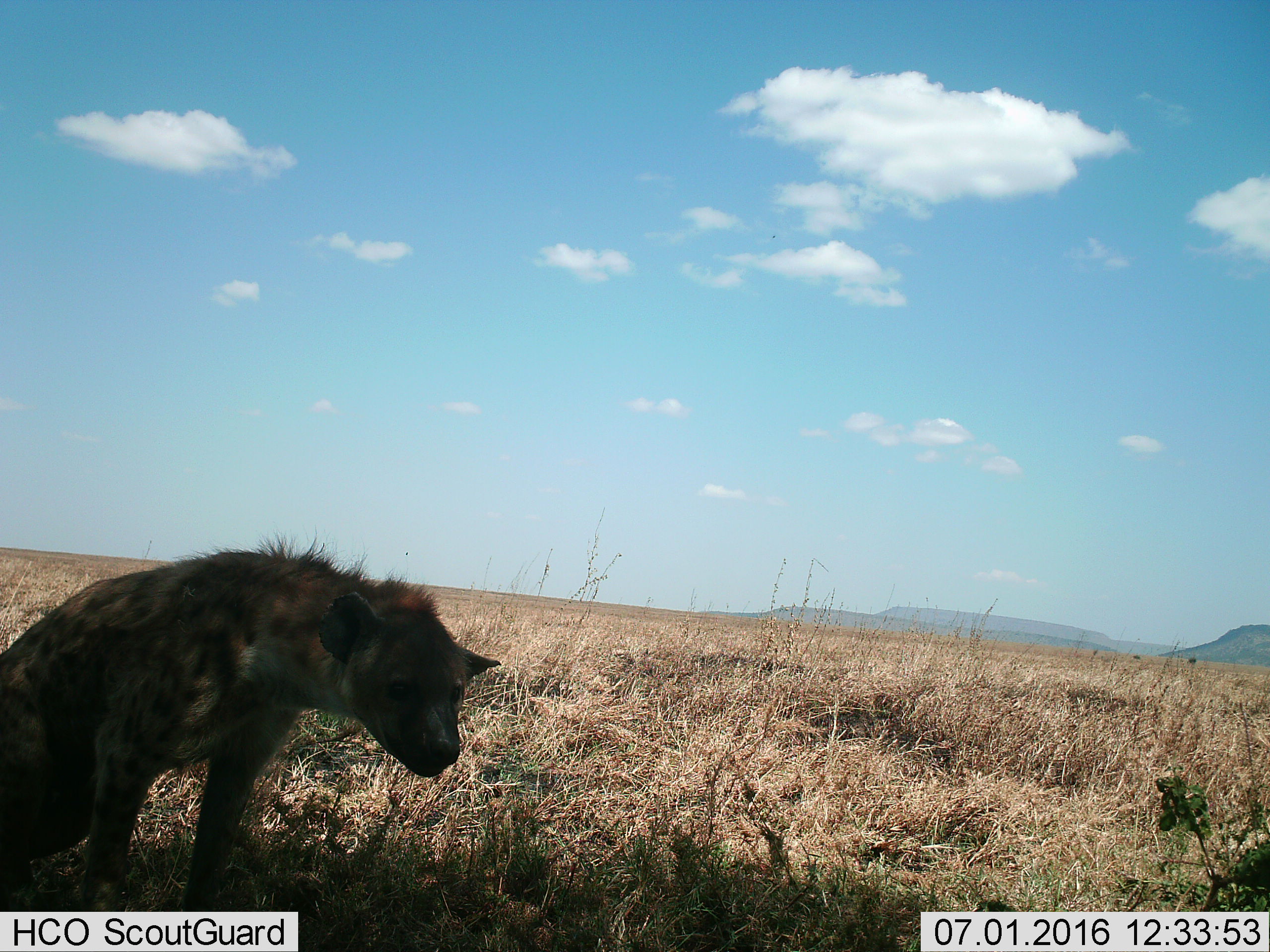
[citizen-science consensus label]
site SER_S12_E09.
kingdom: Animalia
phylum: Chordata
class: Mammalia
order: Carnivora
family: Hyaenidae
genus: Crocuta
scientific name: Crocuta crocuta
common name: spotted hyena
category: hyenaspotted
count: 1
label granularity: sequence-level